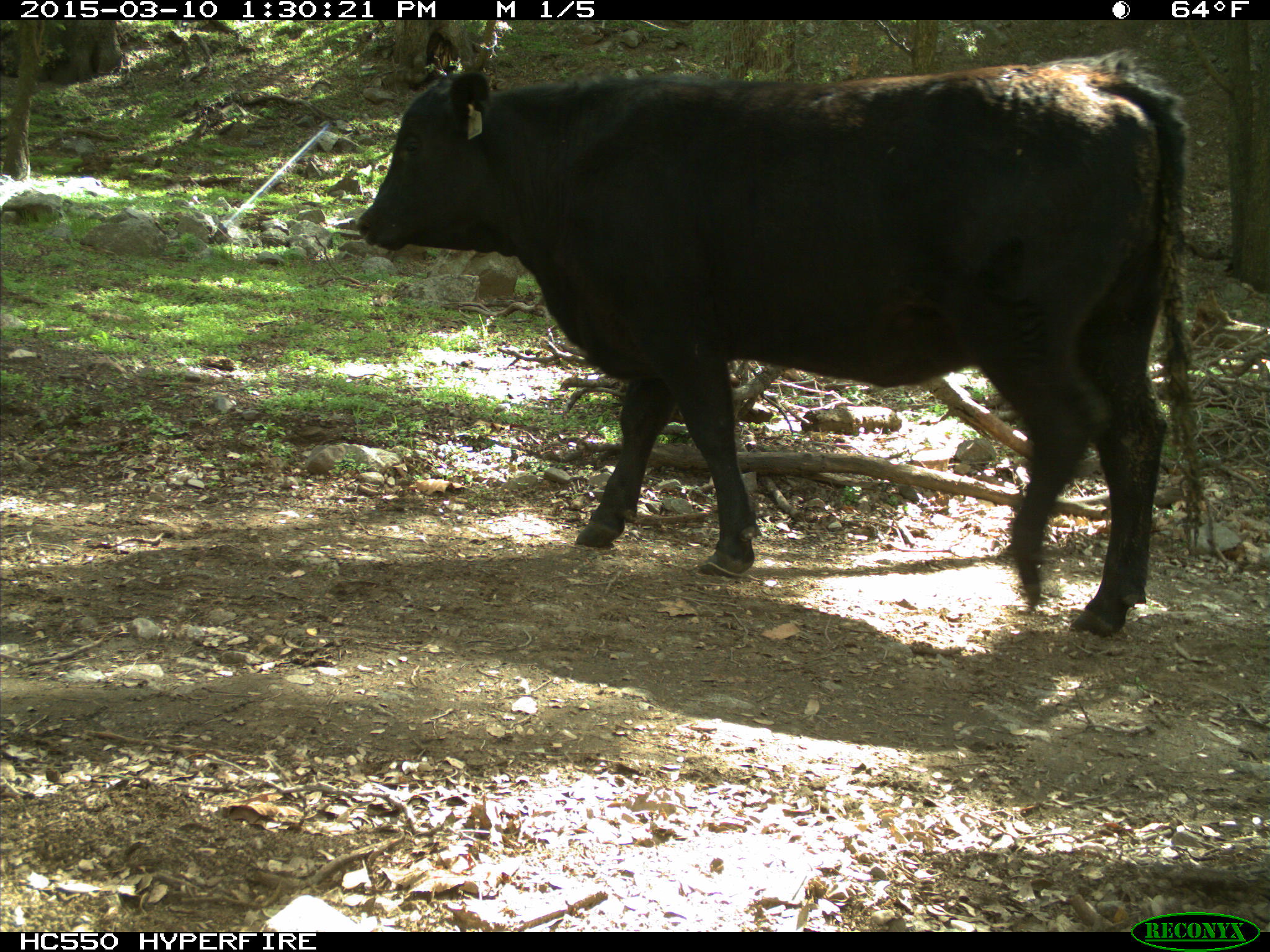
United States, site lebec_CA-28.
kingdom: Animalia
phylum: Chordata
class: Mammalia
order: Artiodactyla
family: Bovidae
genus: Bos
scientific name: Bos taurus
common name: domestic cow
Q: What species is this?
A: Bos taurus (domestic cow).